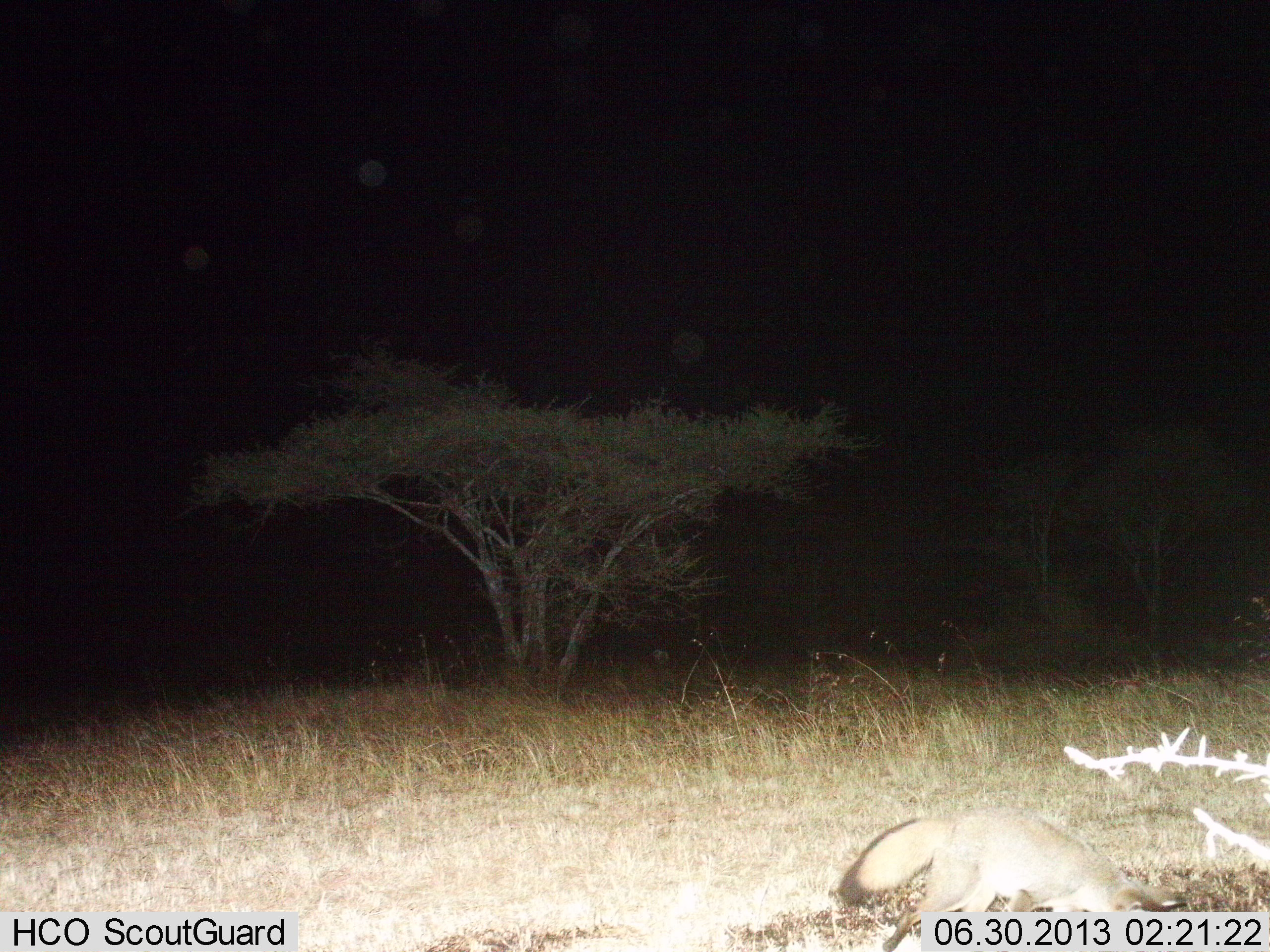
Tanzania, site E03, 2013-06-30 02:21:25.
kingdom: Animalia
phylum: Chordata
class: Mammalia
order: Carnivora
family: Canidae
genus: Otocyon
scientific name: Otocyon megalotis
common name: bat-eared fox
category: batearedfox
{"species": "batearedfox (bat-eared fox) (Otocyon megalotis)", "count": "1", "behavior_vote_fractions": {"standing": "50%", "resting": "0%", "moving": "50%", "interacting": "0%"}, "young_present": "0%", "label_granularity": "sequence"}